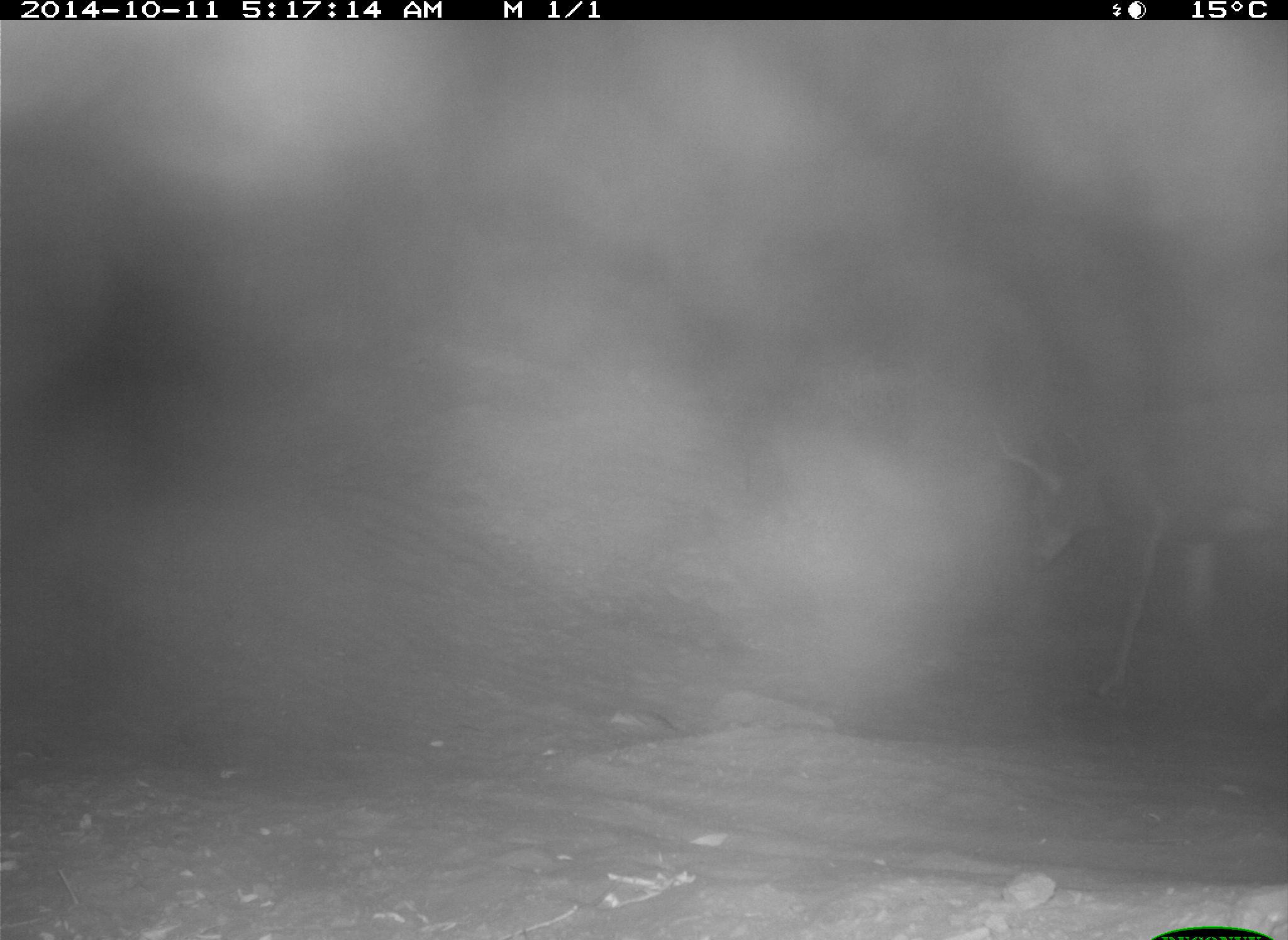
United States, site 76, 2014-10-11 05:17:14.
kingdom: Animalia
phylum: Chordata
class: Mammalia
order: Artiodactyla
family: Cervidae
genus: Odocoileus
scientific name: Odocoileus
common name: deer